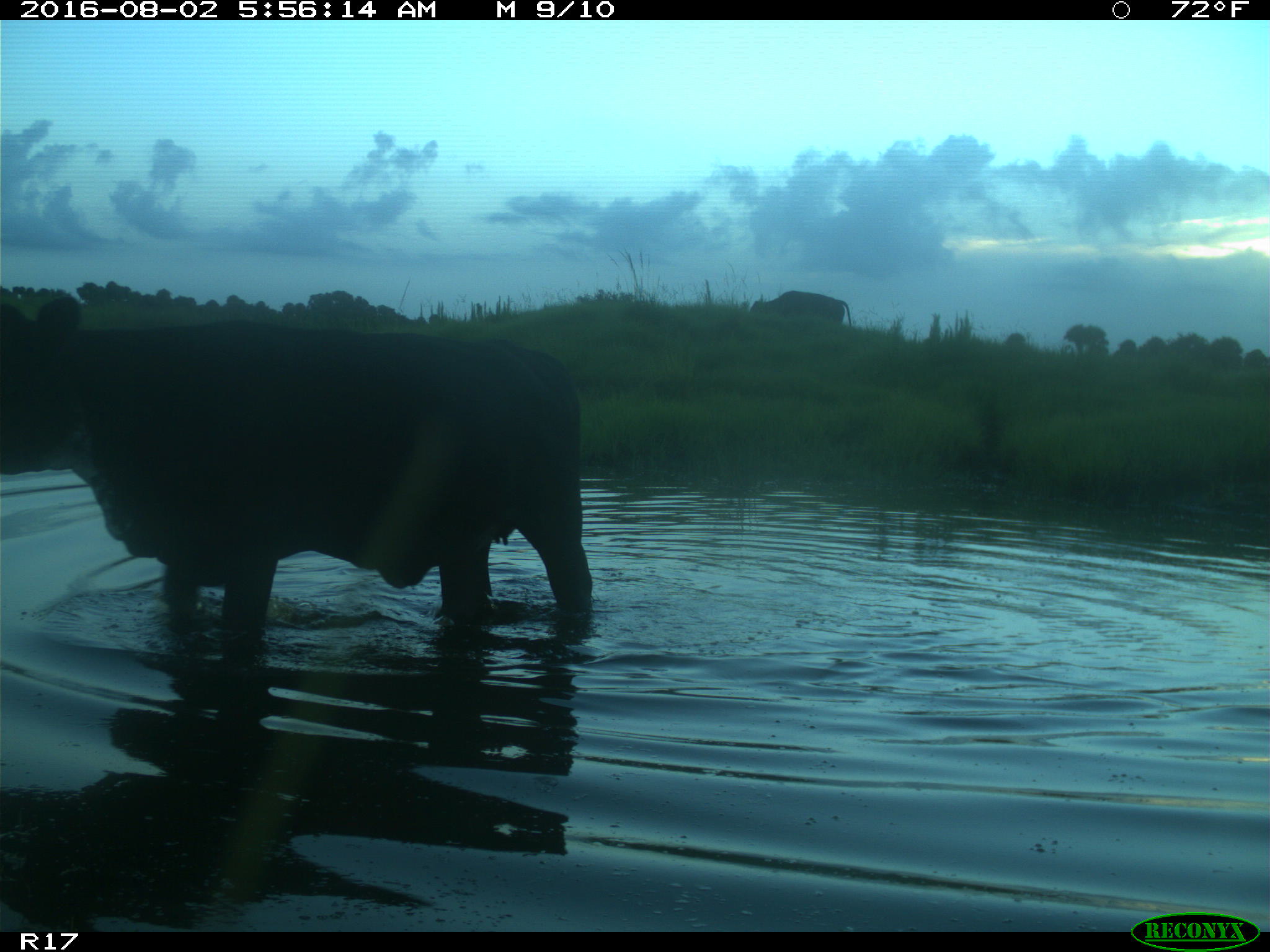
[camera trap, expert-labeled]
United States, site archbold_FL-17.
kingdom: Animalia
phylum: Chordata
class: Mammalia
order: Artiodactyla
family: Bovidae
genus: Bos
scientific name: Bos taurus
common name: domestic cow